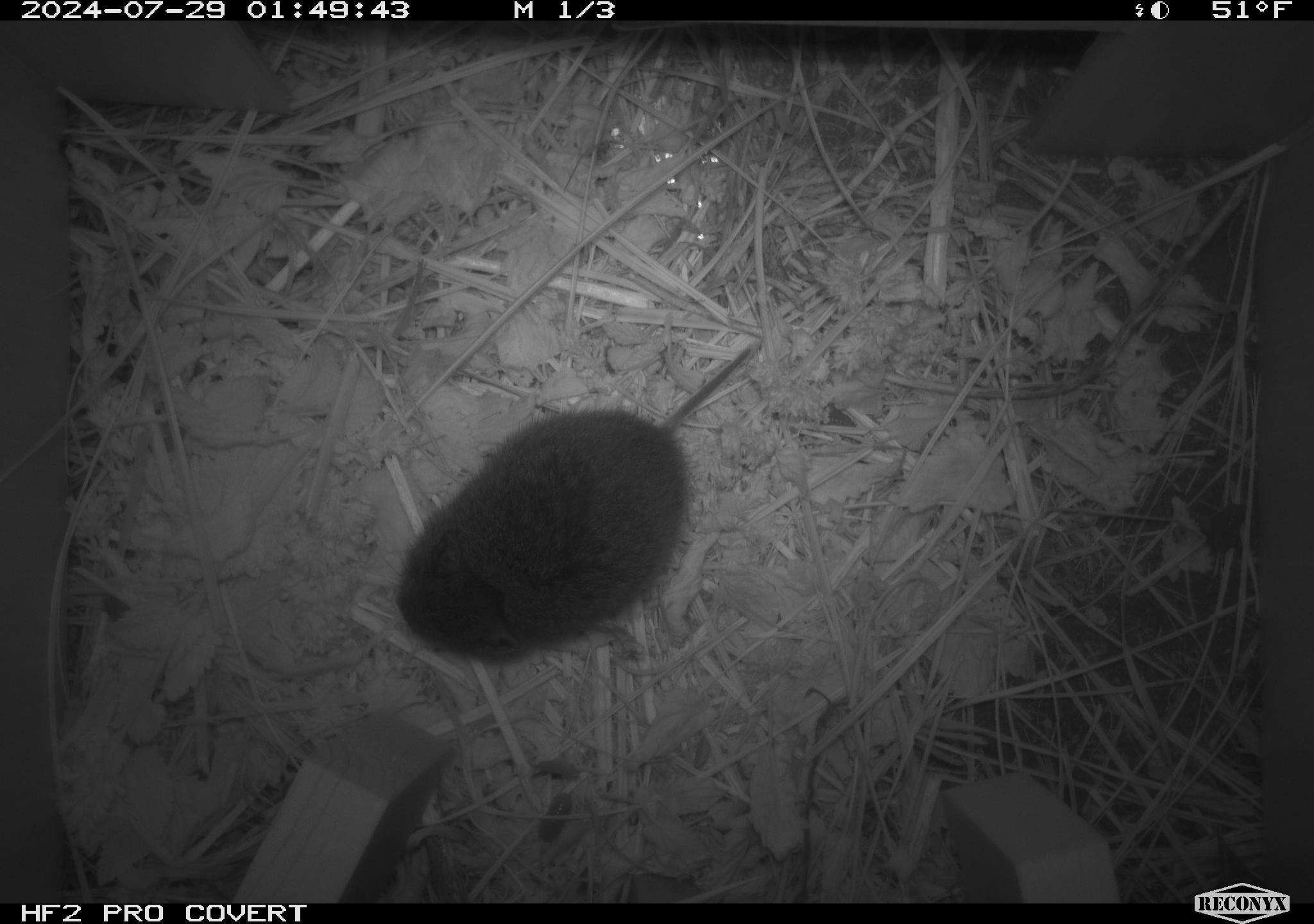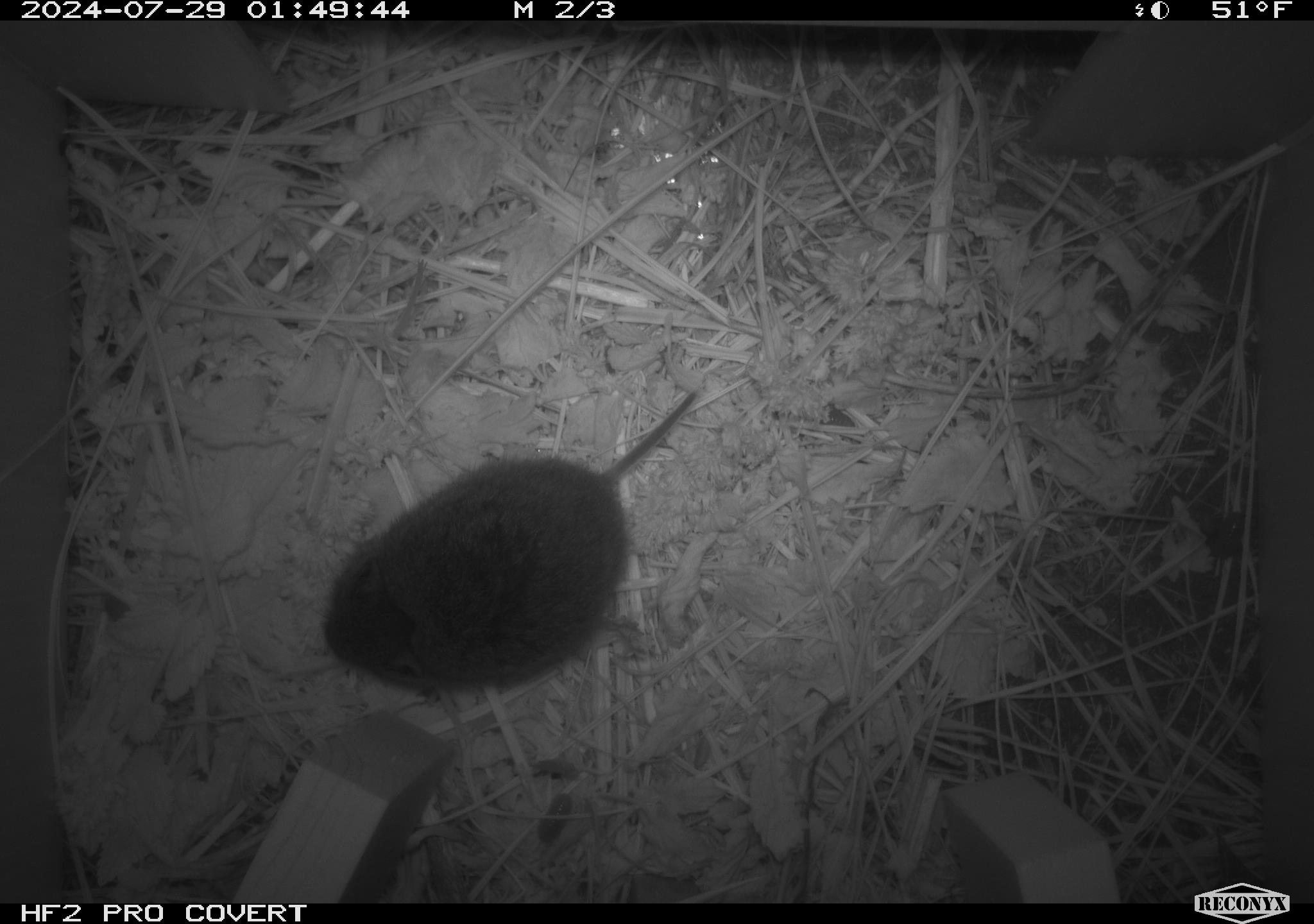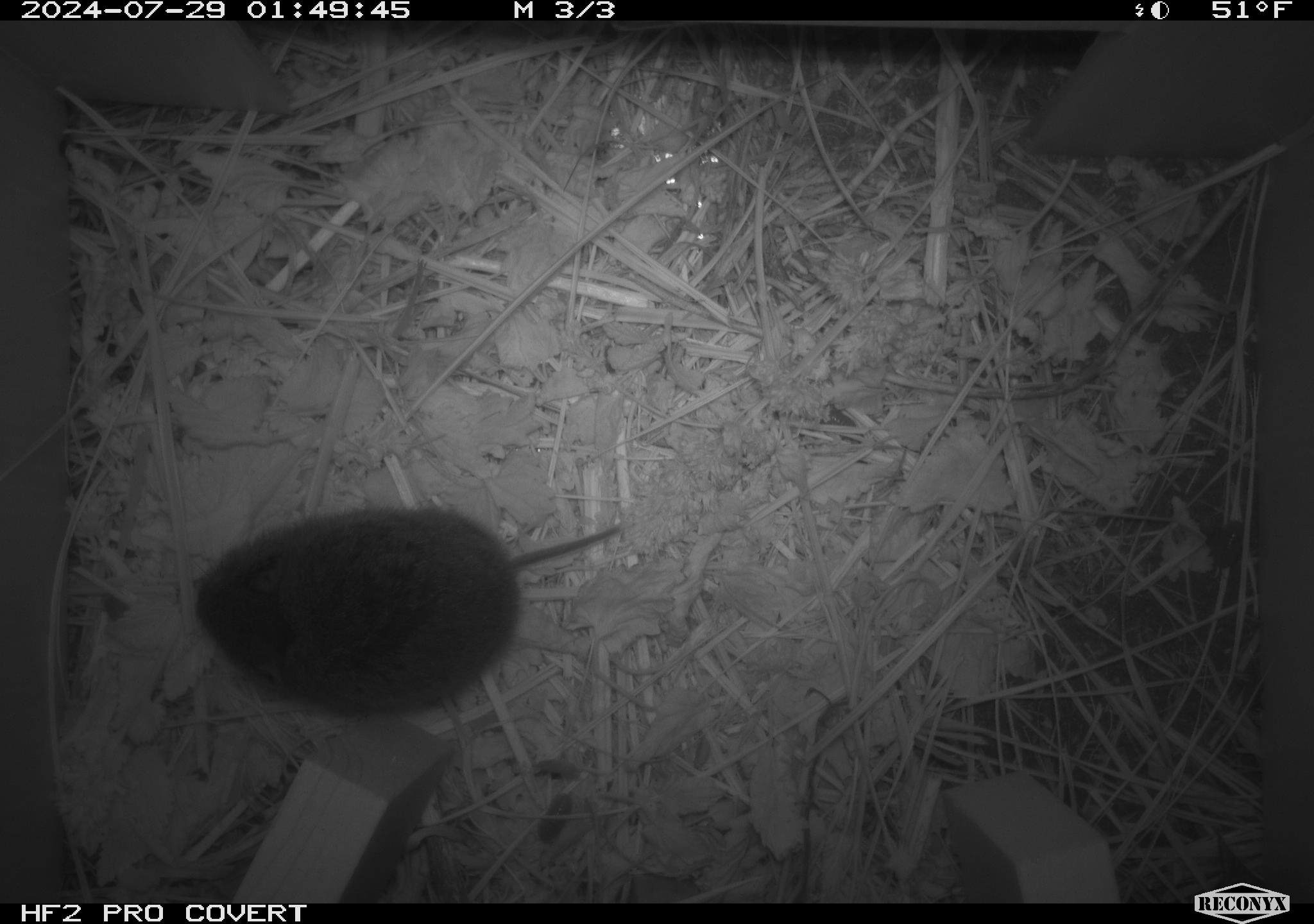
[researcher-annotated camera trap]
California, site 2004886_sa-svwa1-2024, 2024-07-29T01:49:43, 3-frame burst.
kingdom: Animalia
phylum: Chordata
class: Mammalia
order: Rodentia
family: Cricetidae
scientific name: Arvicolinae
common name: voles, lemmings, and muskrats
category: arvicolinae subfamily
Arvicolinae subfamily (voles, lemmings, and muskrats) (Arvicolinae).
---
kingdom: Animalia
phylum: Arthropoda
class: Insecta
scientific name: Insecta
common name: insect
Insect (Insecta).